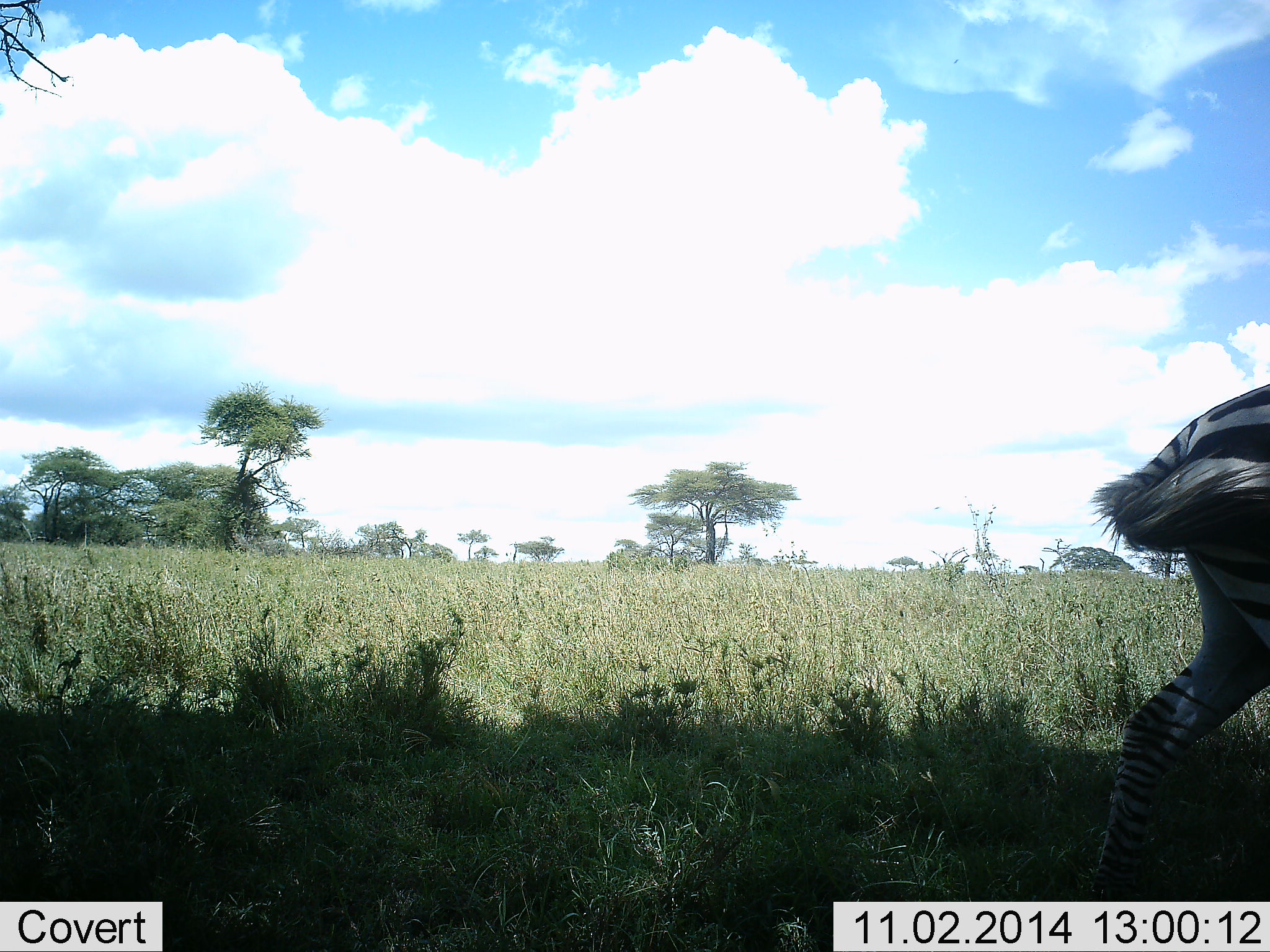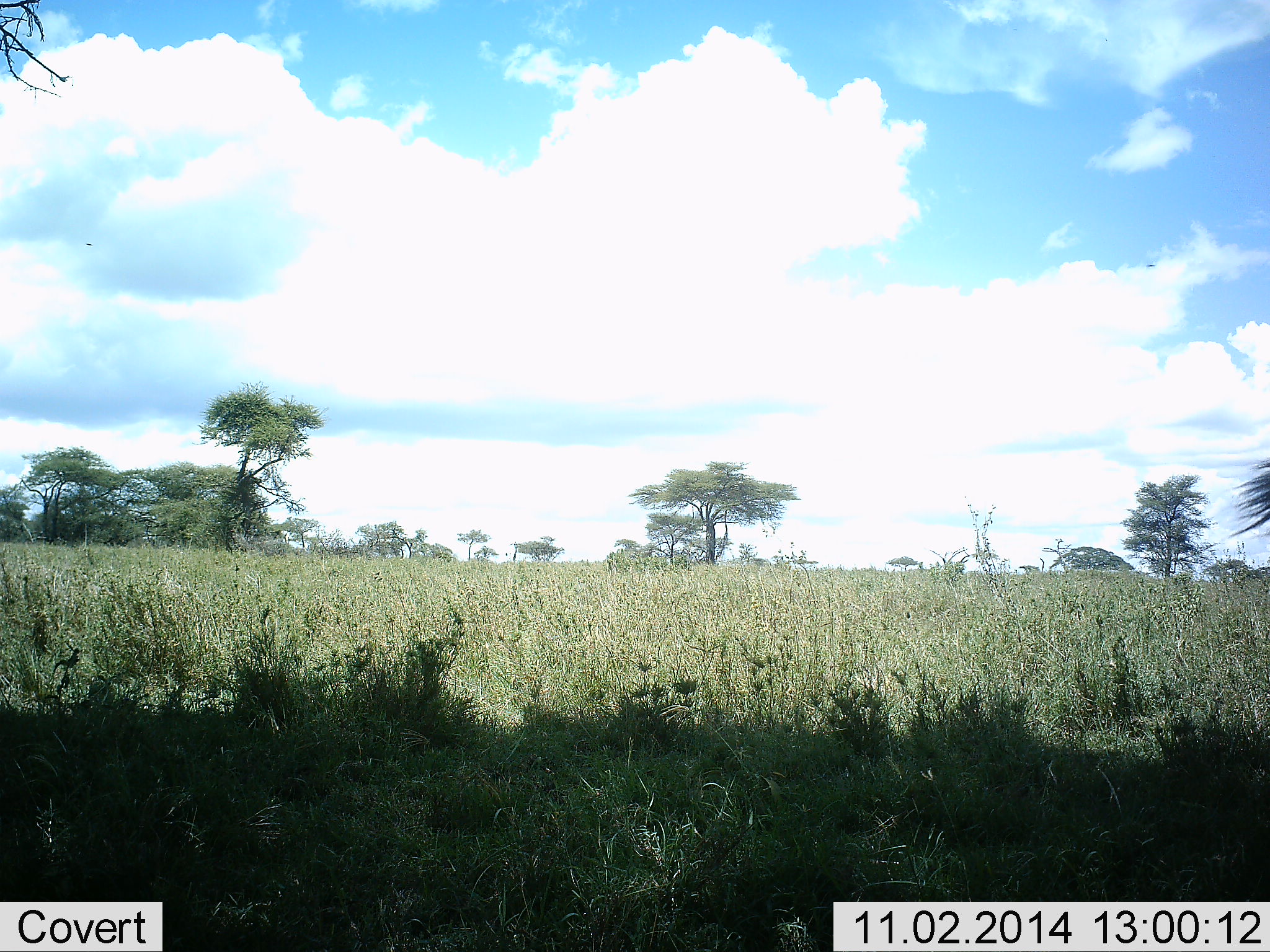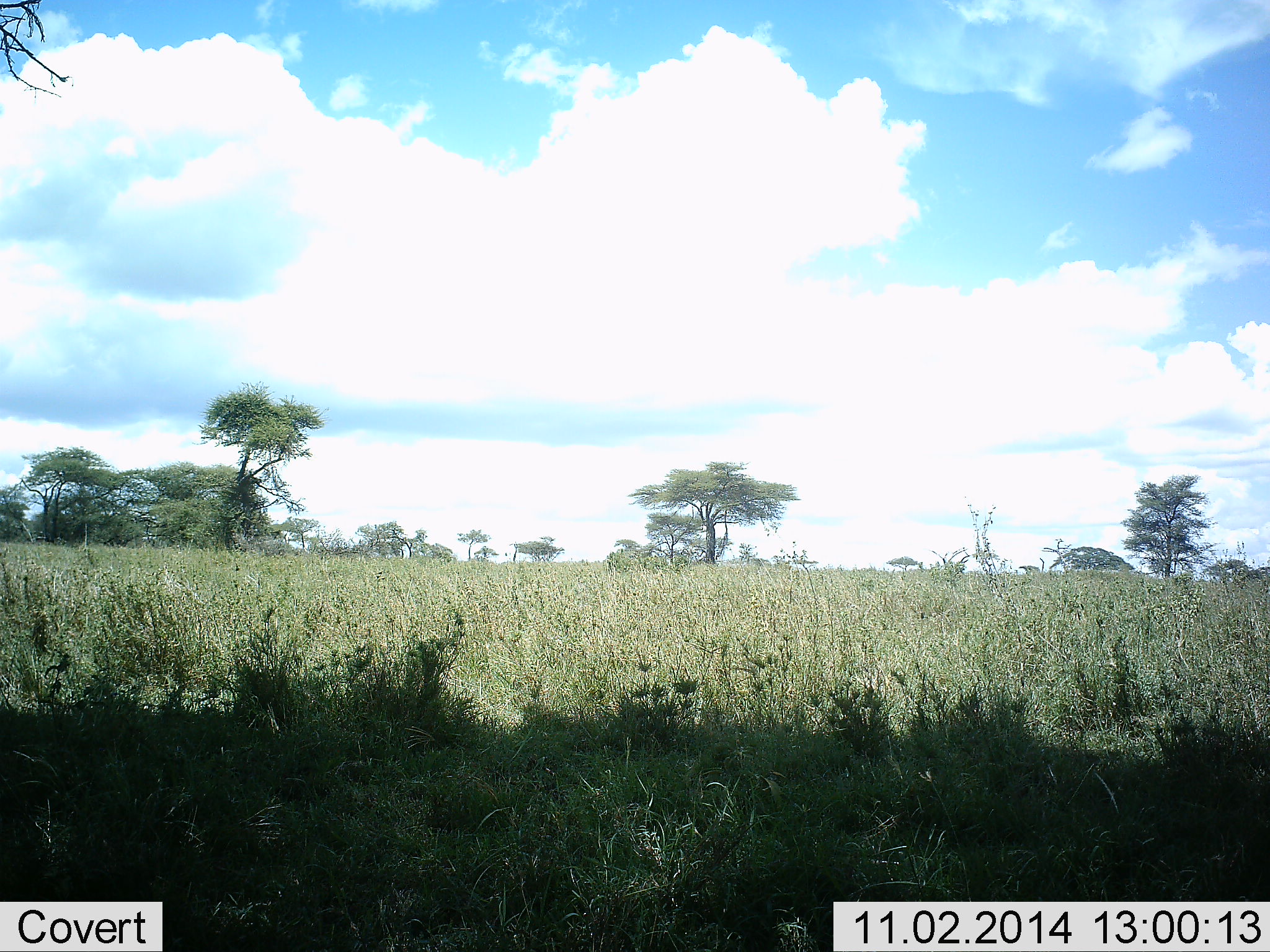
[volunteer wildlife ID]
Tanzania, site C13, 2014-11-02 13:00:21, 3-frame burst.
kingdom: Animalia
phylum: Chordata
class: Mammalia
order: Perissodactyla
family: Equidae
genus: Equus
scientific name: Equus quagga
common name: plains zebra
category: zebra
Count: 1.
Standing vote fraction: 0%.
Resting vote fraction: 0%.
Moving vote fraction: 100%.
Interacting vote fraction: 0%.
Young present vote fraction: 0%.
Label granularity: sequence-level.